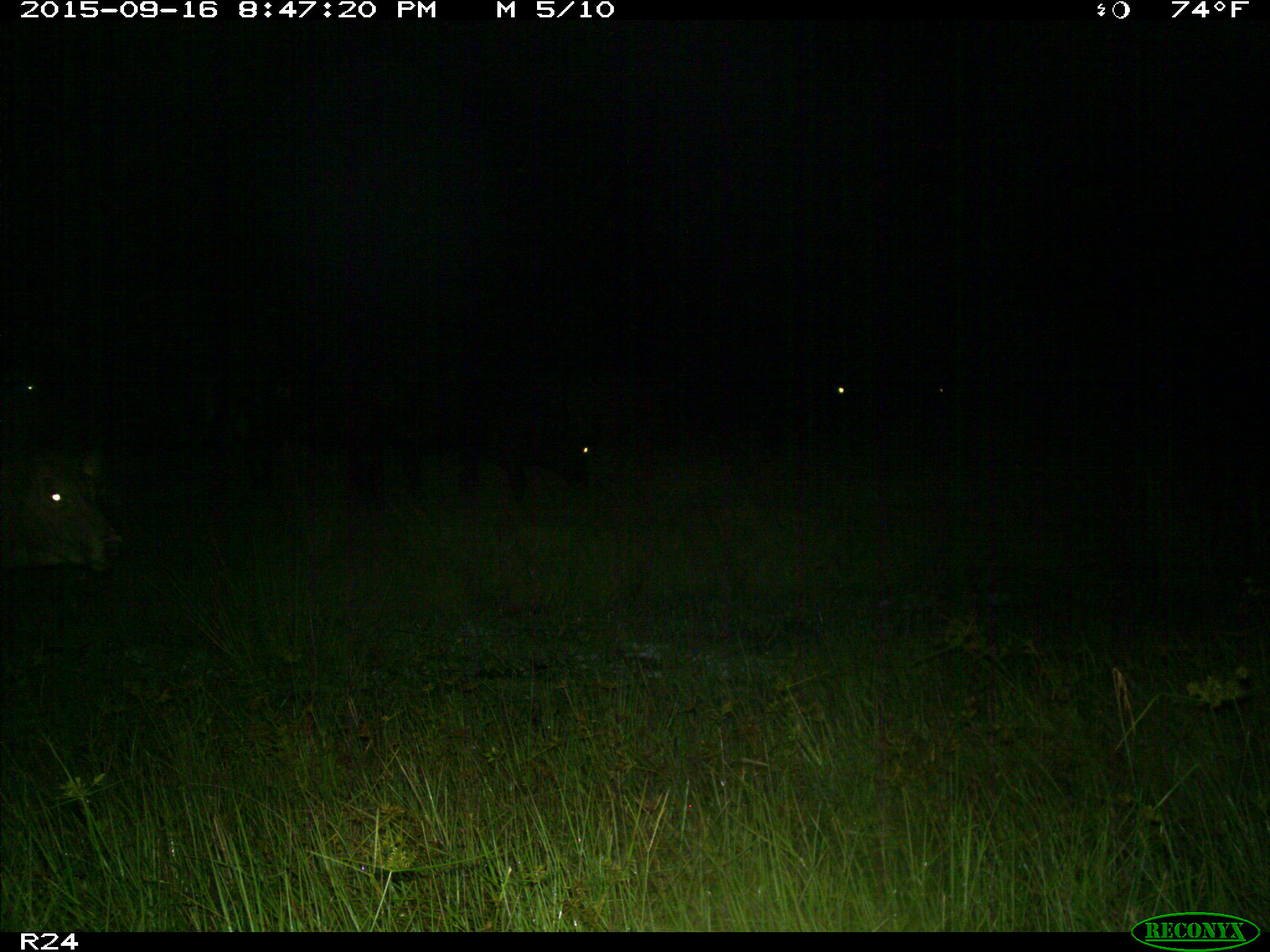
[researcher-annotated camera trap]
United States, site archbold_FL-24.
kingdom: Animalia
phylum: Chordata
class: Mammalia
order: Artiodactyla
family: Bovidae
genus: Bos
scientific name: Bos taurus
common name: domestic cow